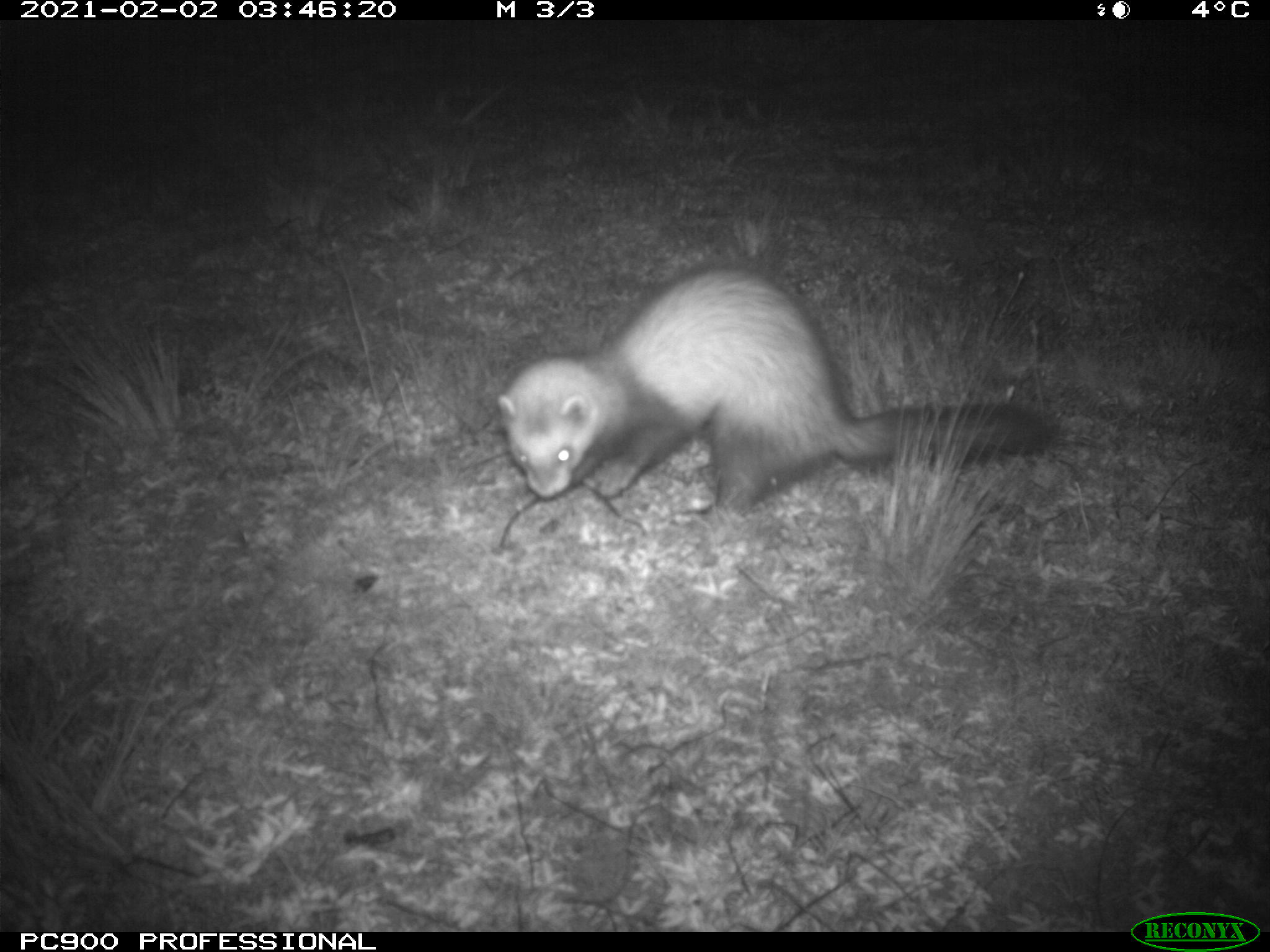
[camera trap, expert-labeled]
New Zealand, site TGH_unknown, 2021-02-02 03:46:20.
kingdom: Animalia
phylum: Chordata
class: Mammalia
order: Carnivora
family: Mustelidae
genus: Mustela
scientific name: Mustela furo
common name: ferret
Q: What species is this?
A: Ferret (Mustela furo).